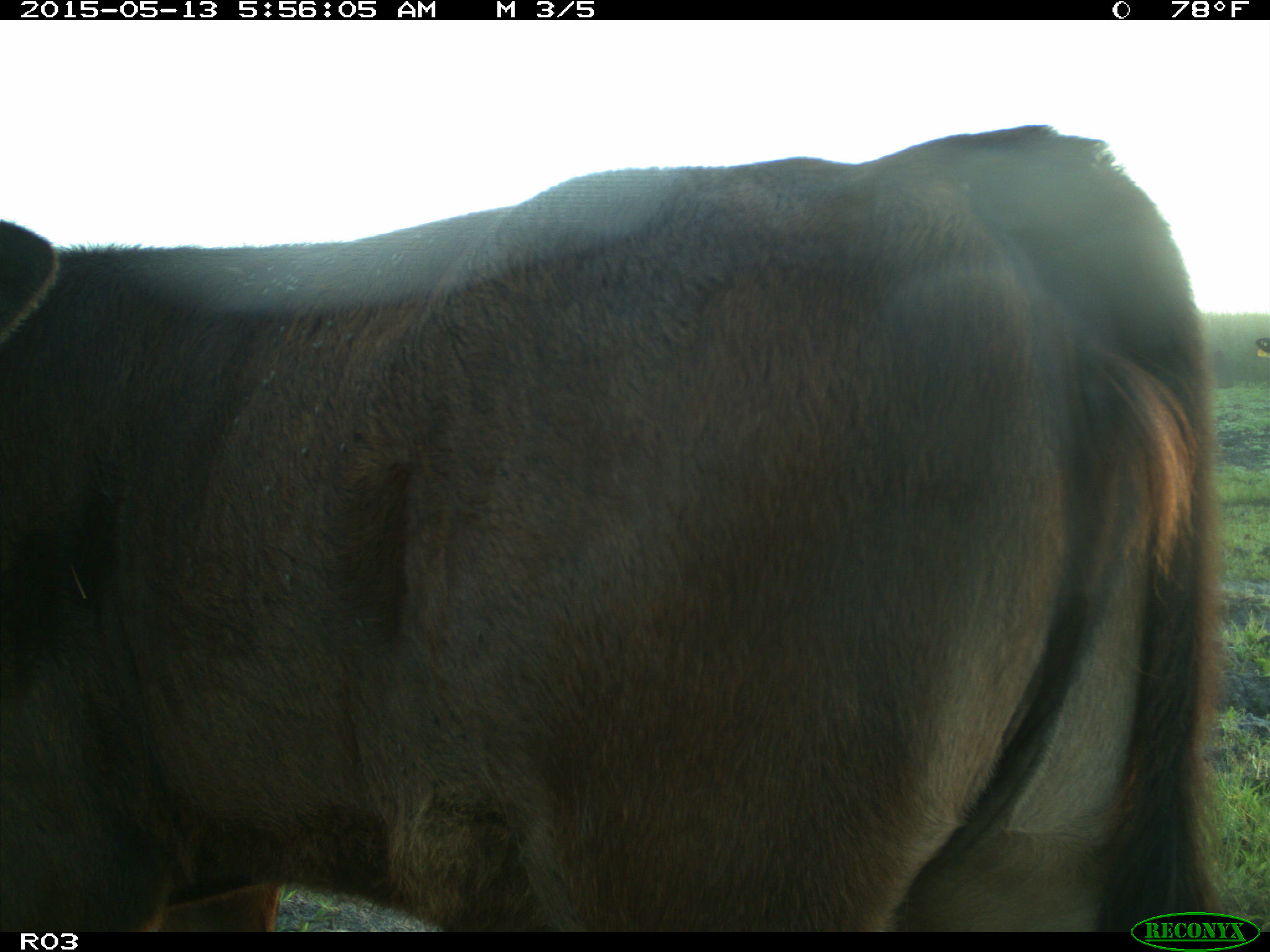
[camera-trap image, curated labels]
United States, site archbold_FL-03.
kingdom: Animalia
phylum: Chordata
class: Mammalia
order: Artiodactyla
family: Bovidae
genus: Bos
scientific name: Bos taurus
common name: domestic cow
Bos taurus (domestic cow).